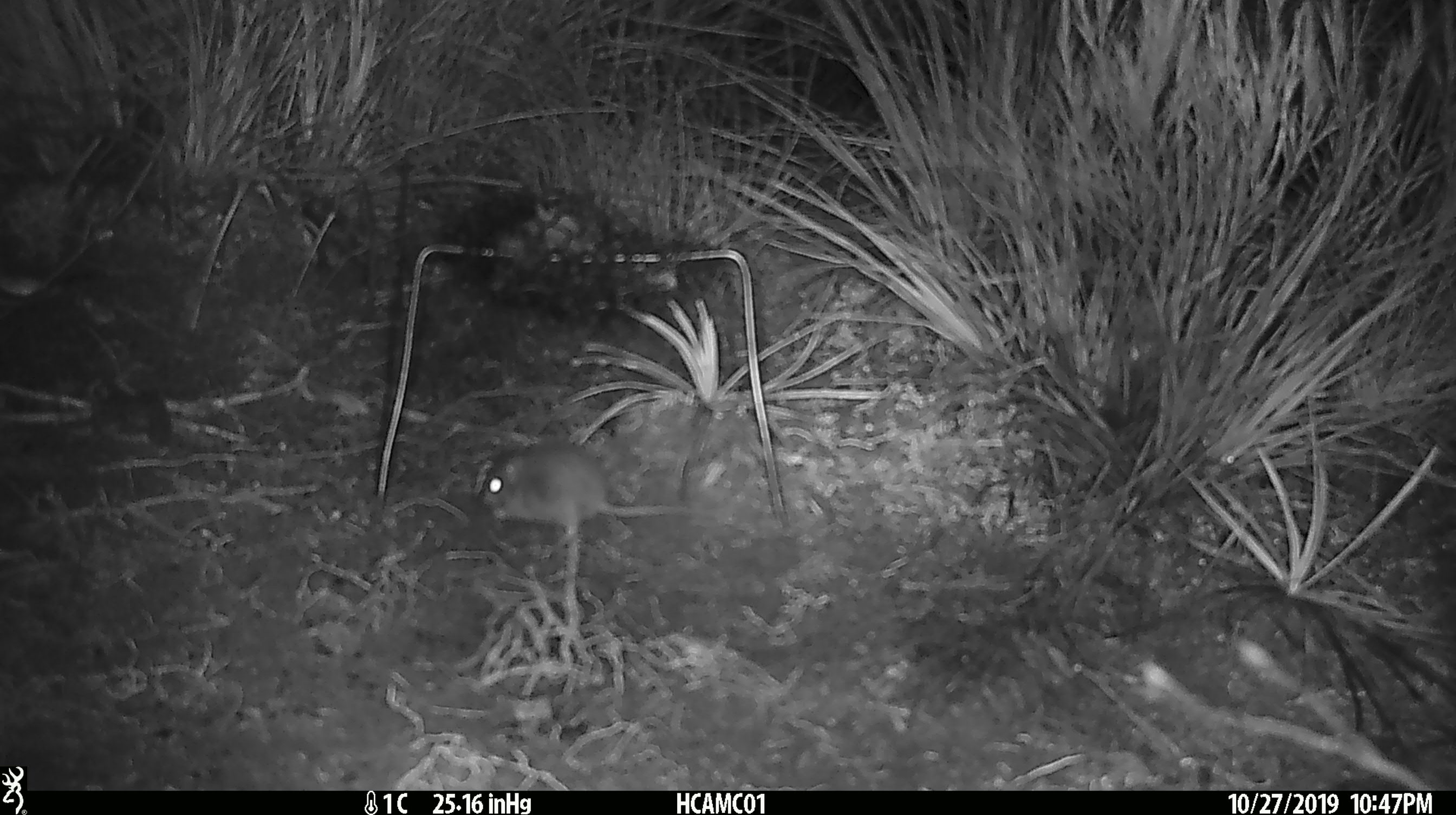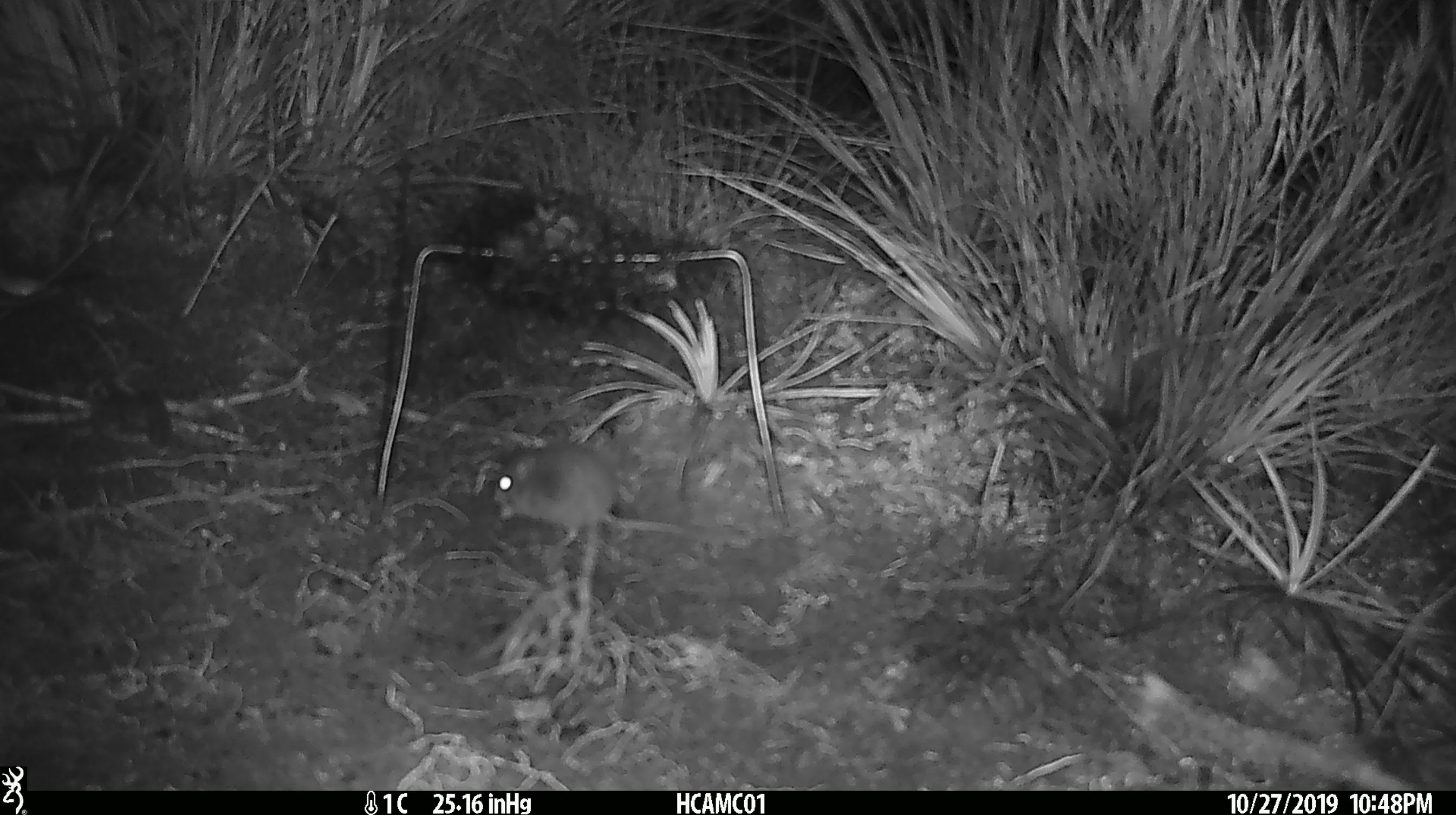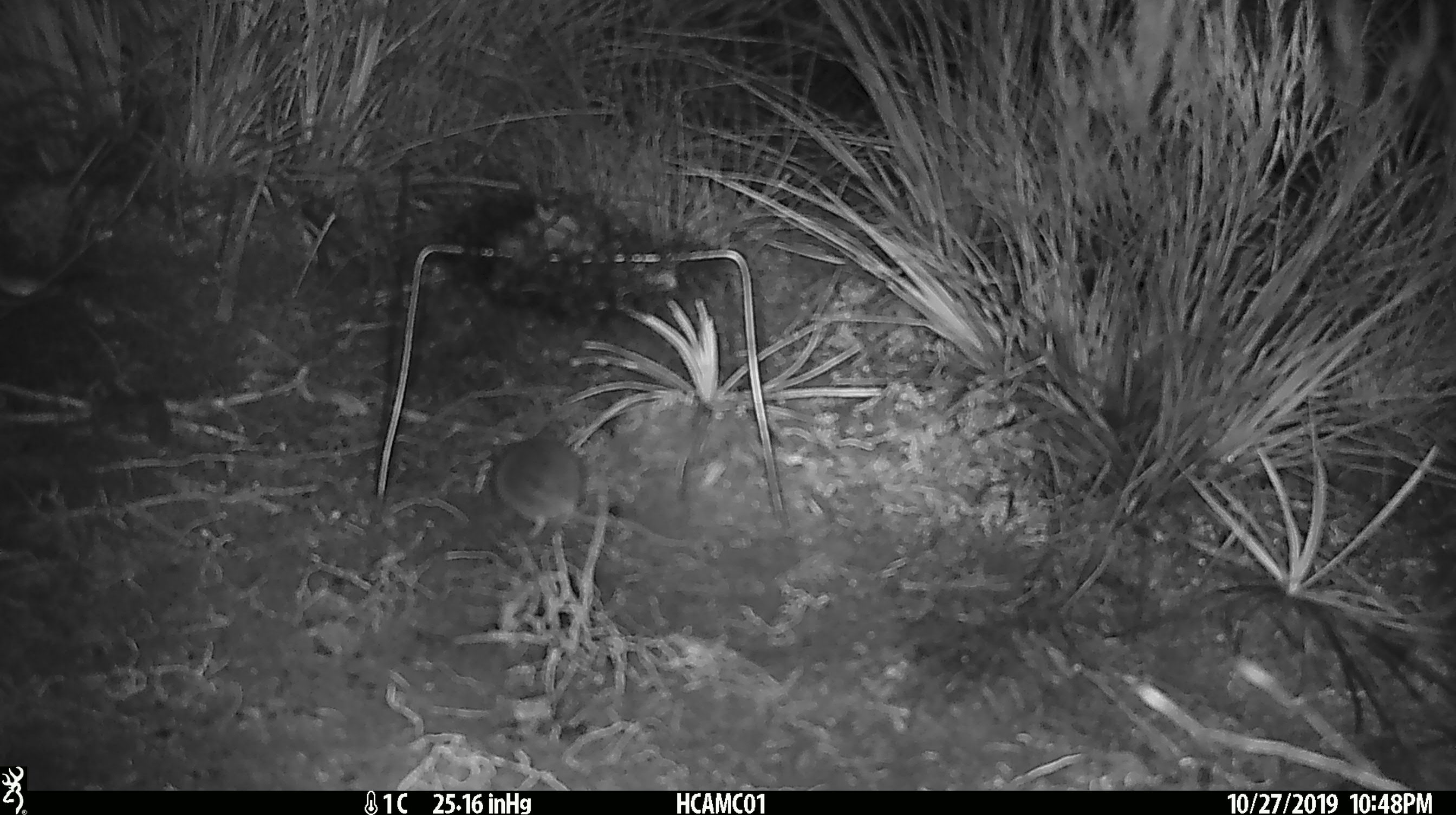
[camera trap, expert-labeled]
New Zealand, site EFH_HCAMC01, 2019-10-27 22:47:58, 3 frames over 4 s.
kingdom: Animalia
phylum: Chordata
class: Mammalia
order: Rodentia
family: Muridae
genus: Mus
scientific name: Mus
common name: mouse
Mouse (Mus).